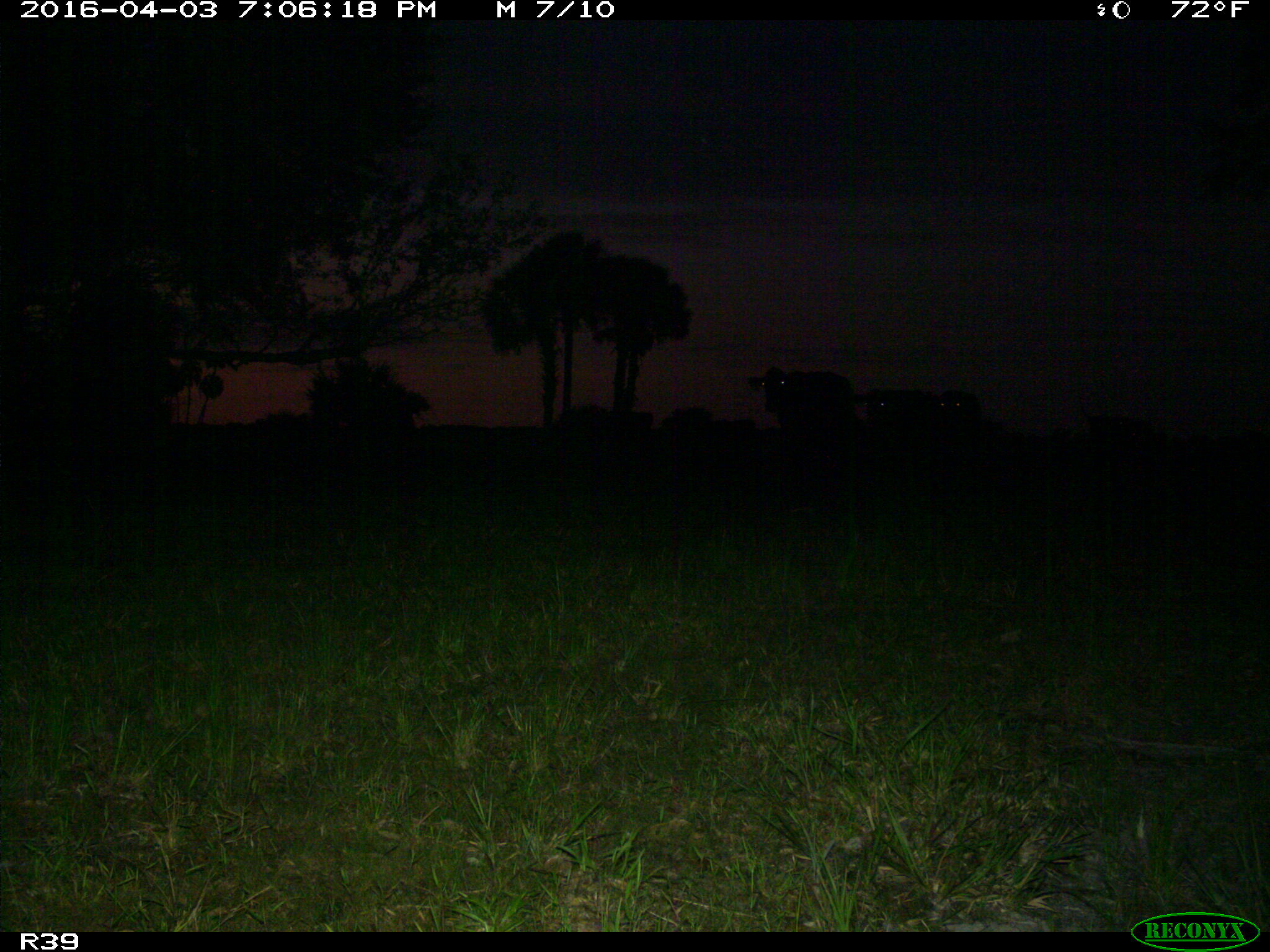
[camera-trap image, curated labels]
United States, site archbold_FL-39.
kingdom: Animalia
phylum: Chordata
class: Mammalia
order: Artiodactyla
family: Bovidae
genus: Bos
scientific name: Bos taurus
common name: domestic cow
Bos taurus (domestic cow).